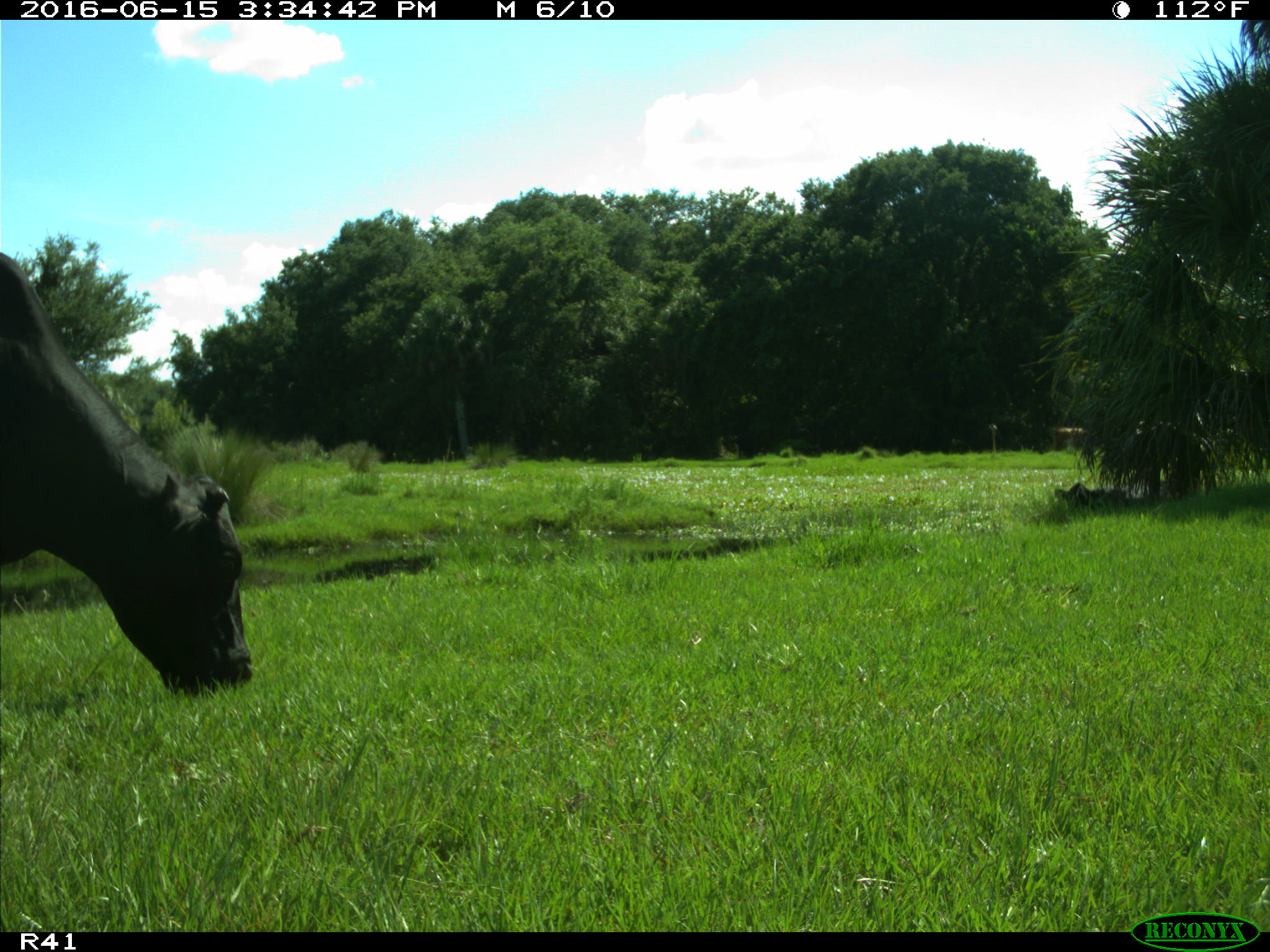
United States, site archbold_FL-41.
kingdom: Animalia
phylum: Chordata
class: Mammalia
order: Artiodactyla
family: Bovidae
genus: Bos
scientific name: Bos taurus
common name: domestic cow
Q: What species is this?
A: Bos taurus (domestic cow).